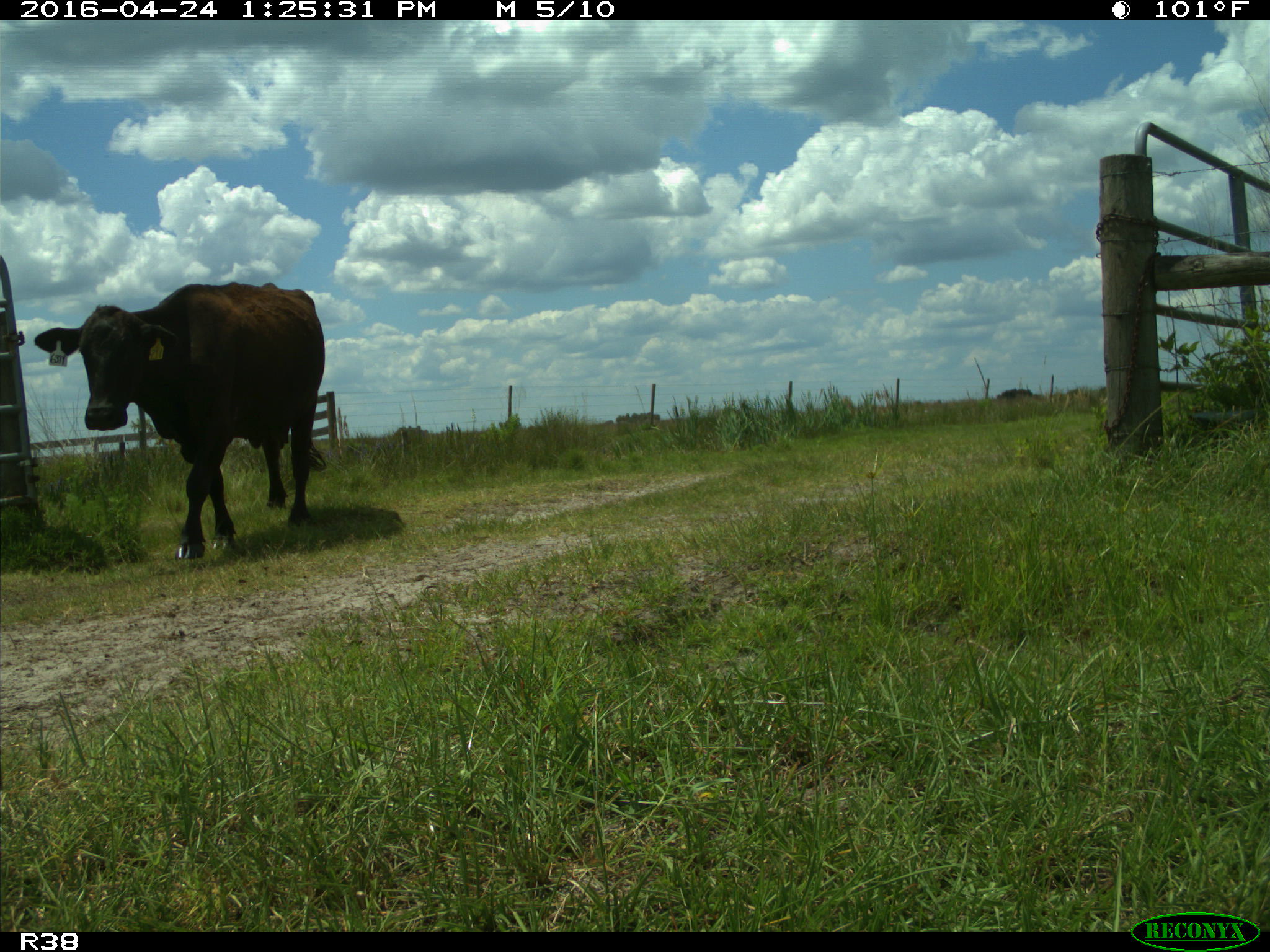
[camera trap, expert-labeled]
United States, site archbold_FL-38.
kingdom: Animalia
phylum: Chordata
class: Mammalia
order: Artiodactyla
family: Bovidae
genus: Bos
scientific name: Bos taurus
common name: domestic cow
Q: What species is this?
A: Bos taurus (domestic cow).